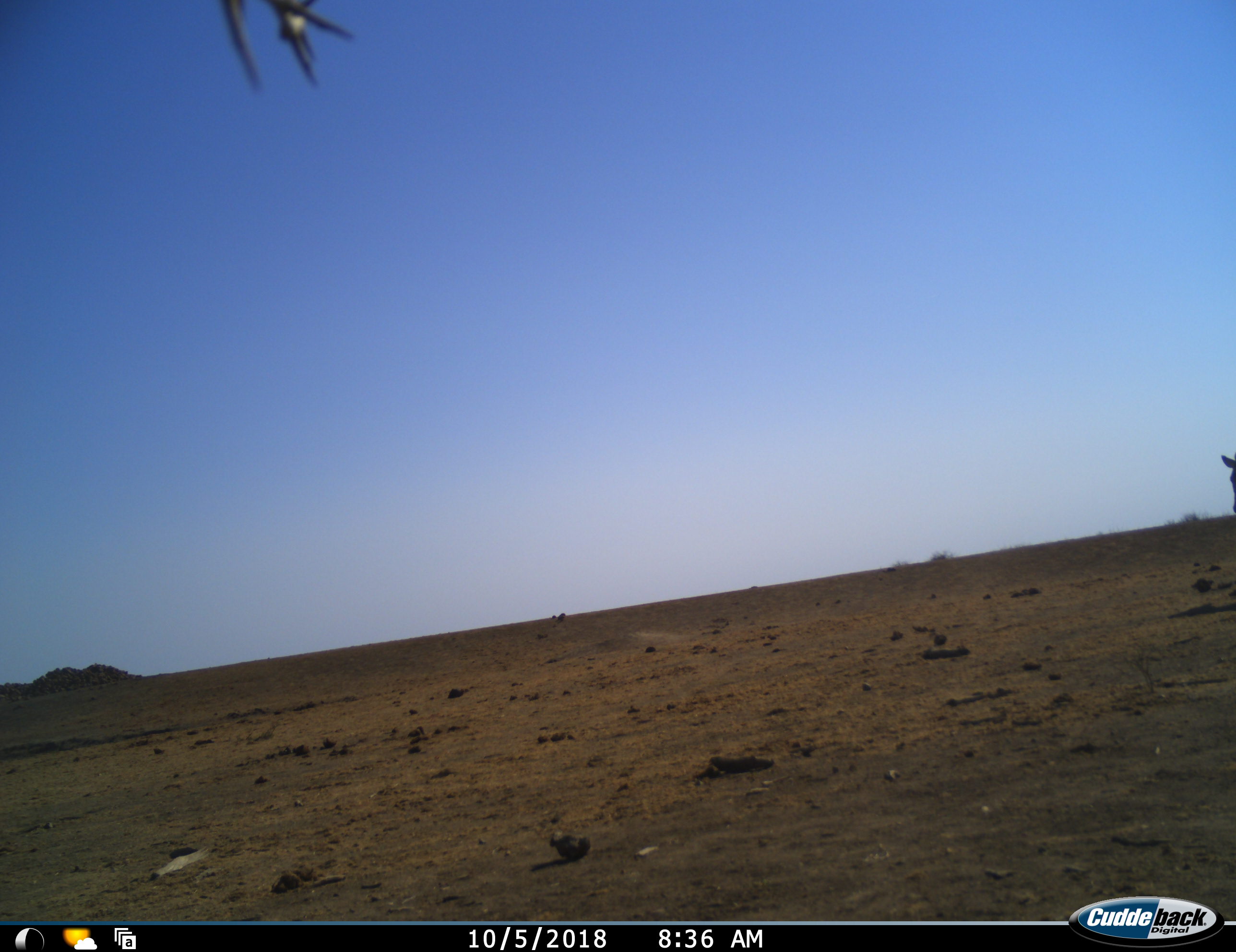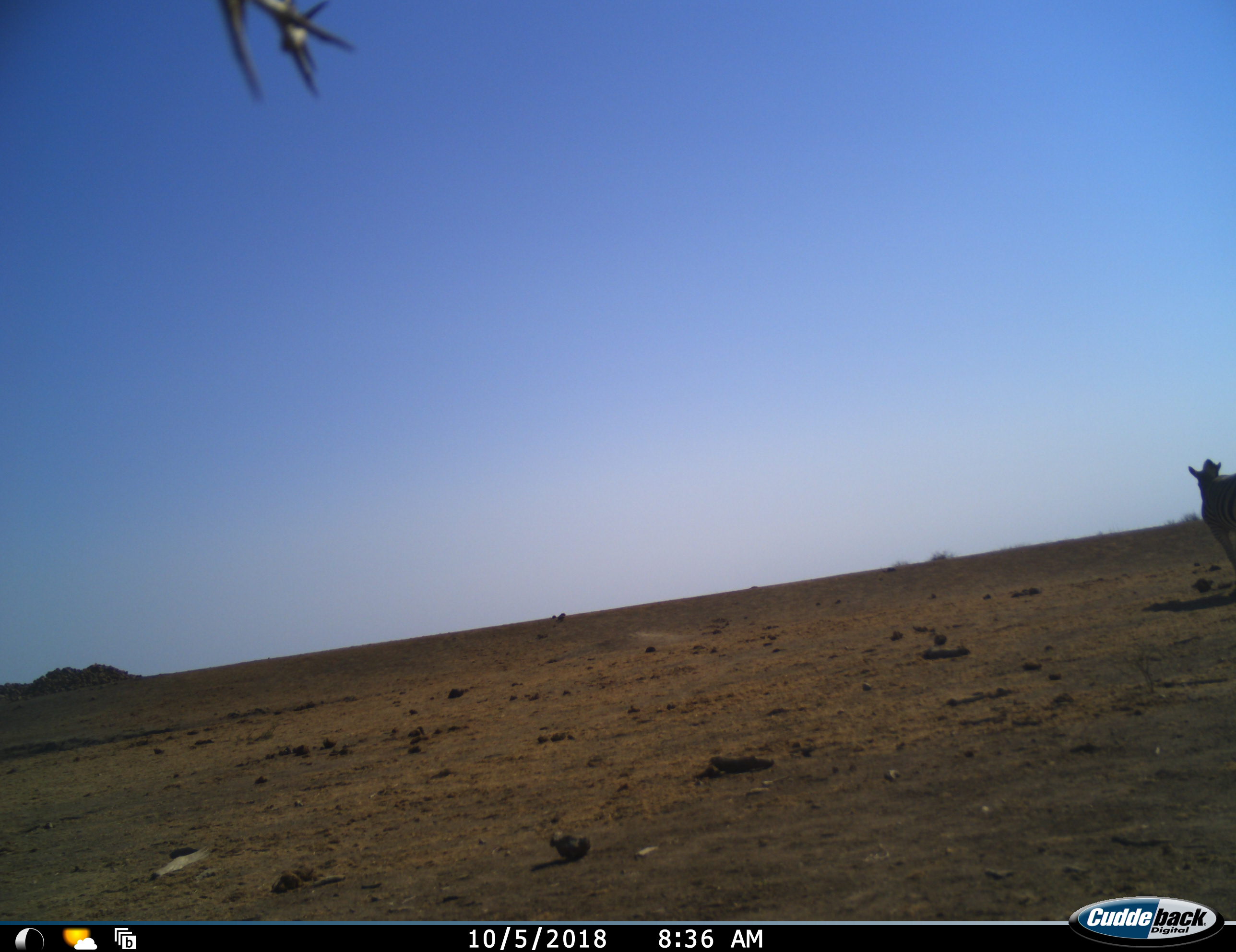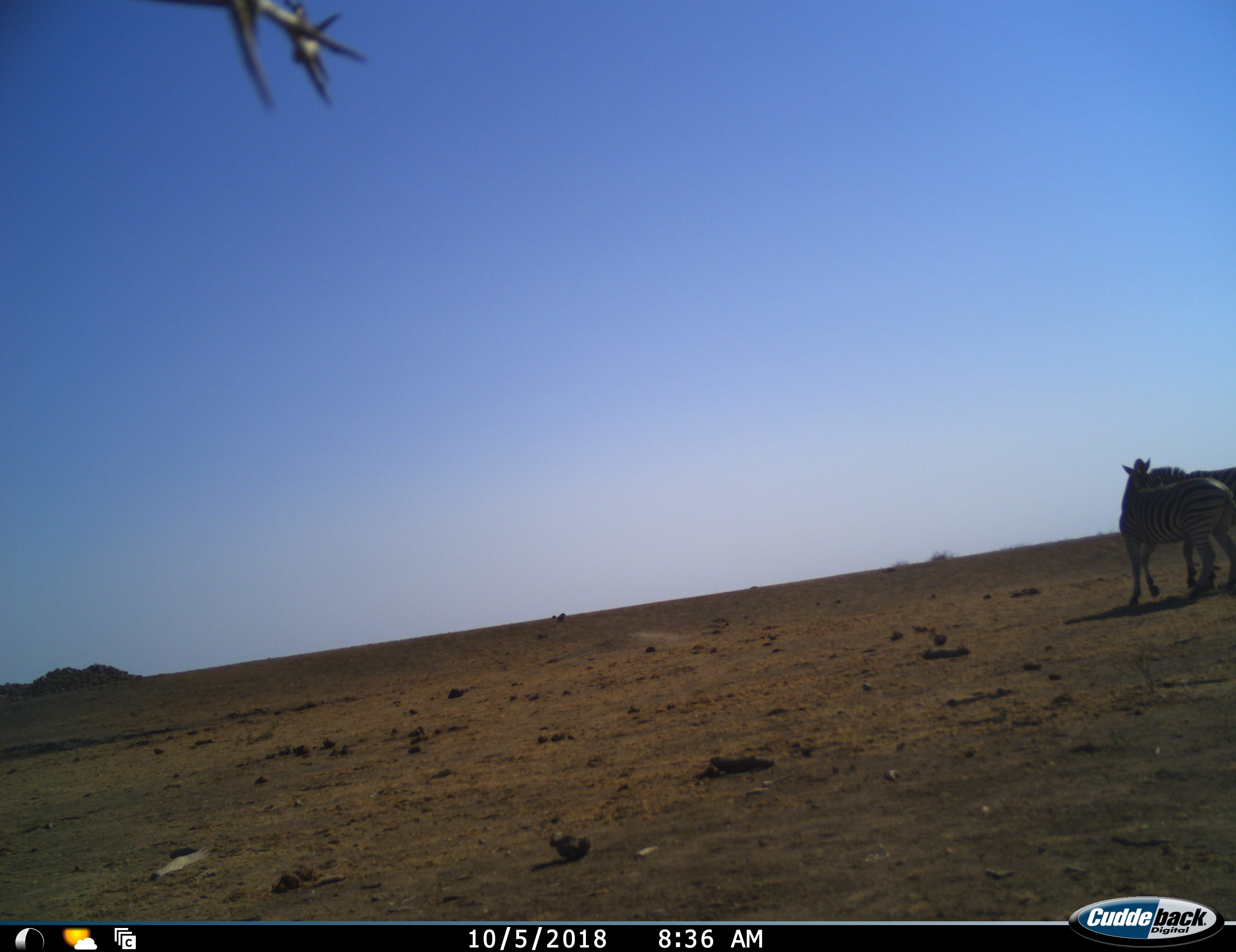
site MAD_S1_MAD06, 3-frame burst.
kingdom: Animalia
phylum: Chordata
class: Mammalia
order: Perissodactyla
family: Equidae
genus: Equus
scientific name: Equus quagga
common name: plains zebra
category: zebraplains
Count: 2.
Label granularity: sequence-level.